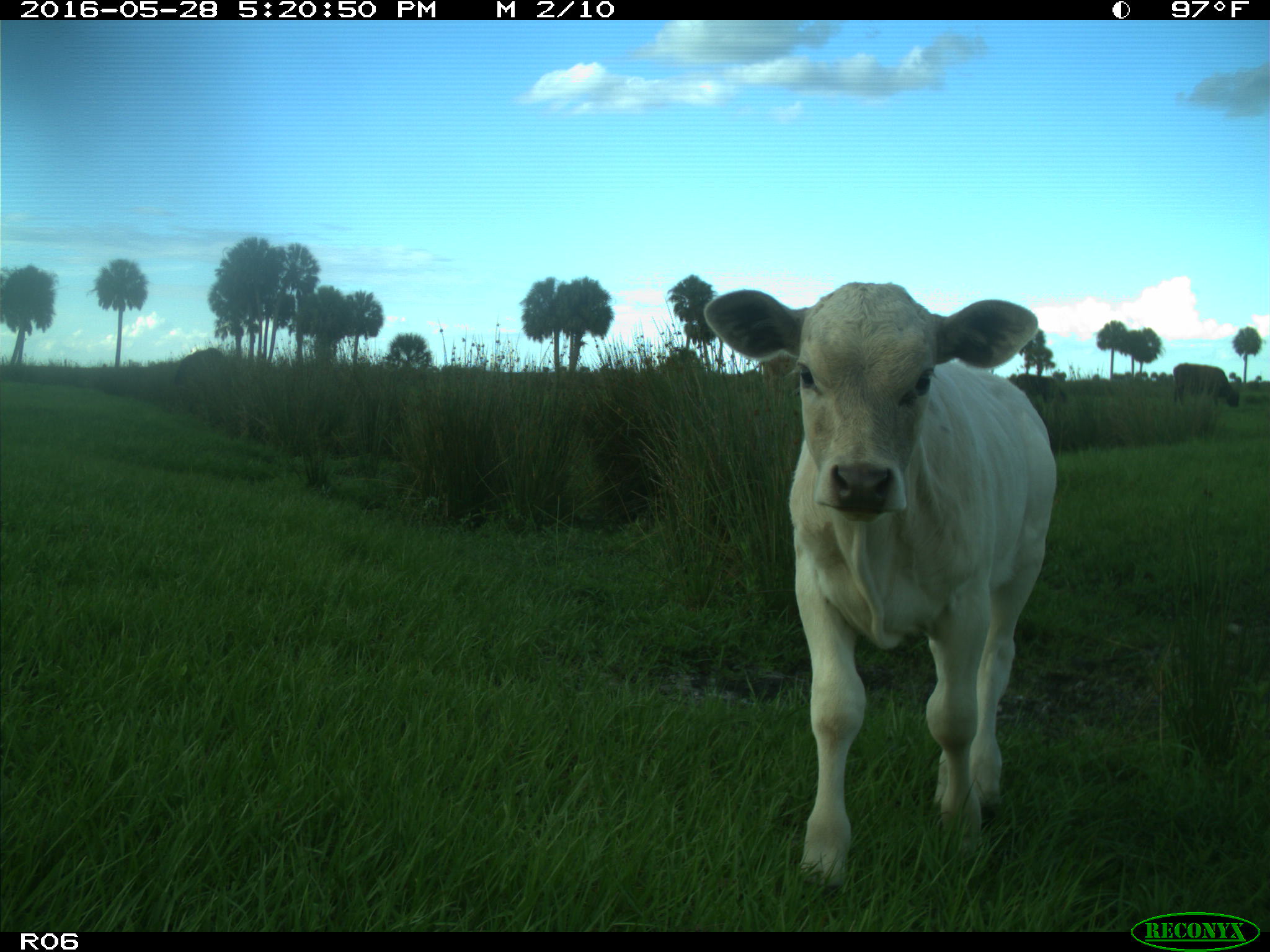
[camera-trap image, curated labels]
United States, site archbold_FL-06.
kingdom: Animalia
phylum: Chordata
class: Mammalia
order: Artiodactyla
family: Bovidae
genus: Bos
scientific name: Bos taurus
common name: domestic cow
Bos taurus (domestic cow).